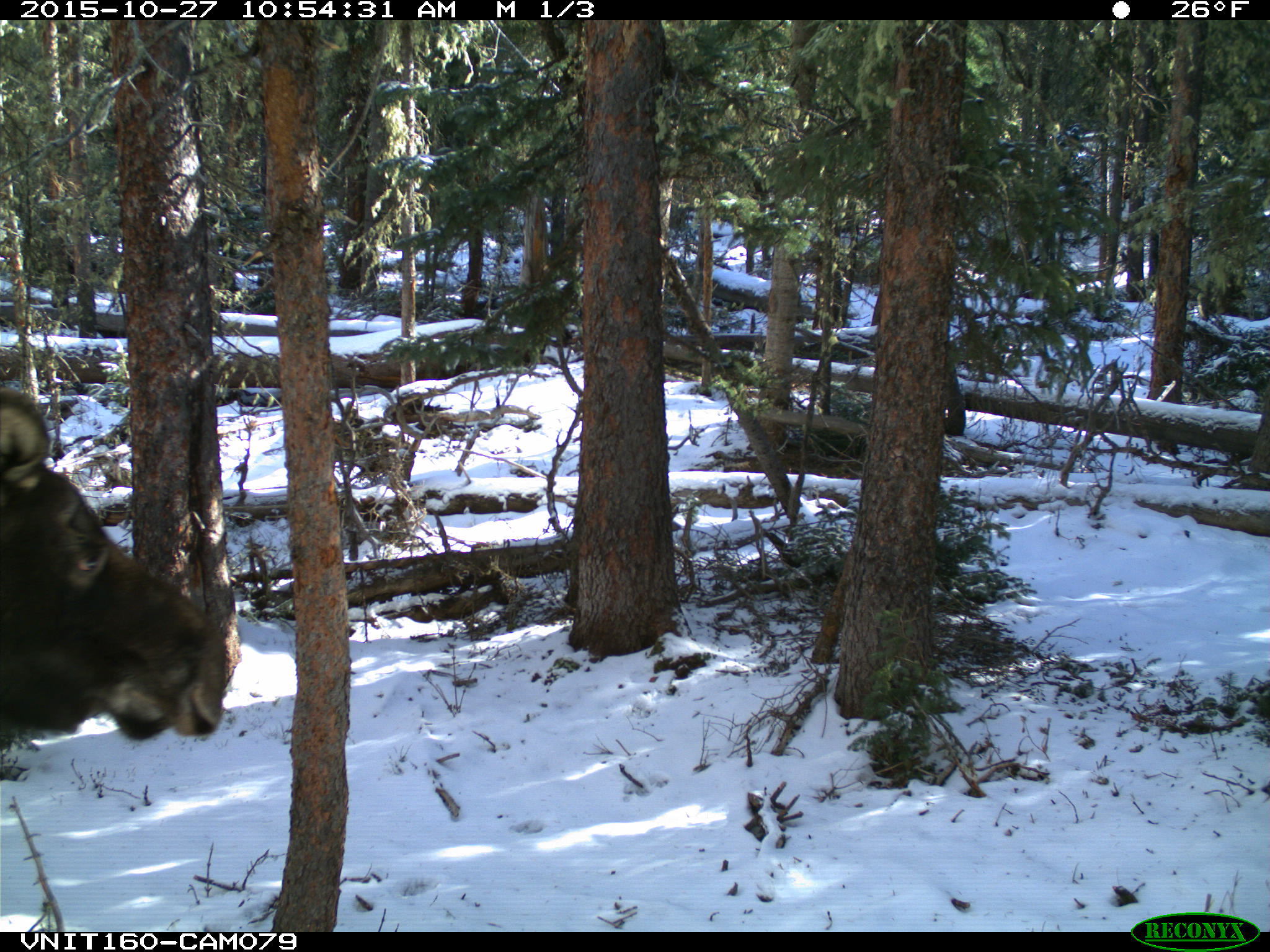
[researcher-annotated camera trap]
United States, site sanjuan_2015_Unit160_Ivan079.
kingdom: Animalia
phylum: Chordata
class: Mammalia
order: Artiodactyla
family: Cervidae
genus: Alces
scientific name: Alces alces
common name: moose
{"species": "Alces alces (moose)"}